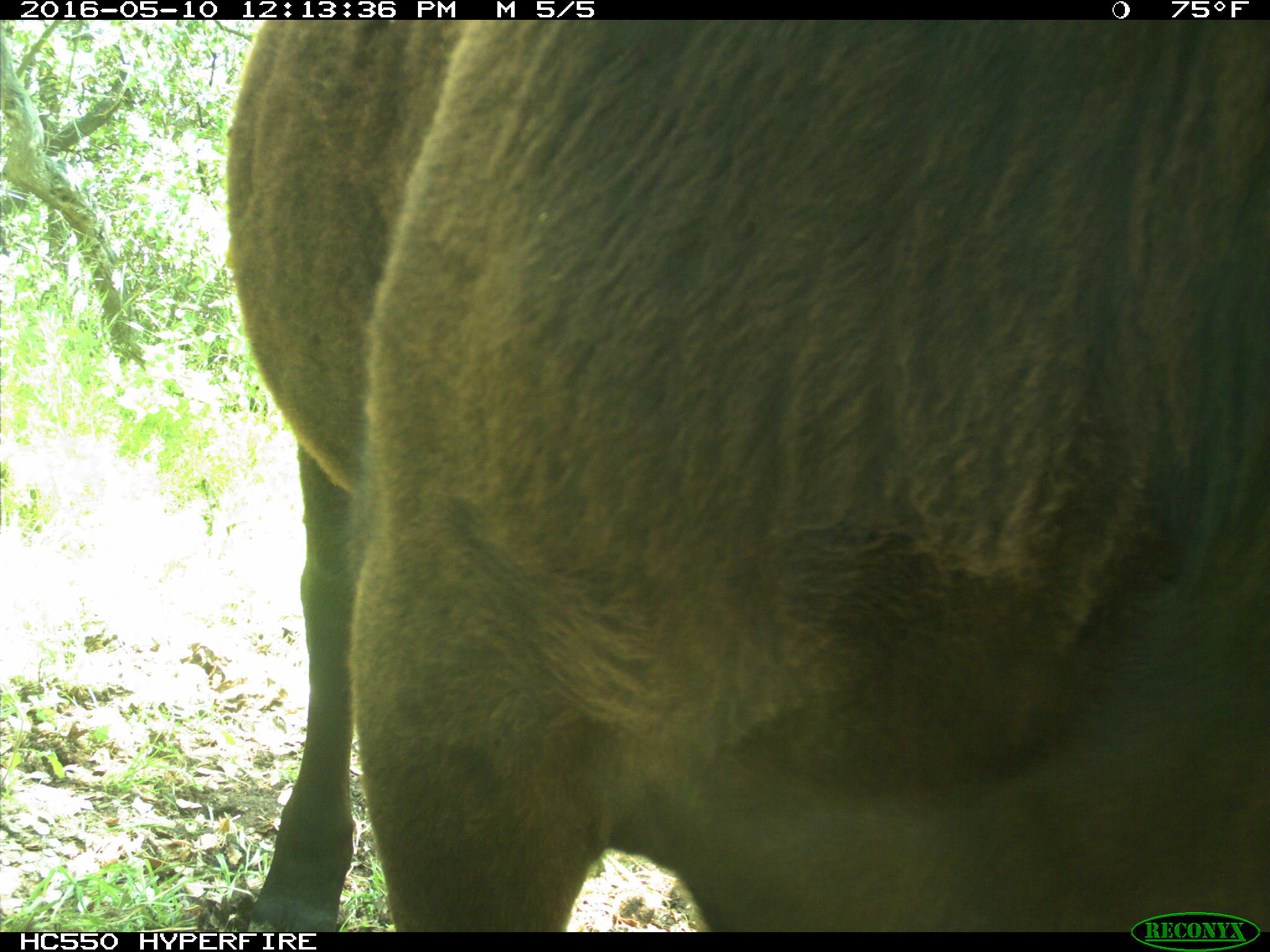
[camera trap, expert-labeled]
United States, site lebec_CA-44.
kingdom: Animalia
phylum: Chordata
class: Mammalia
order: Artiodactyla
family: Bovidae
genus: Bos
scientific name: Bos taurus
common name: domestic cow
Bos taurus (domestic cow).